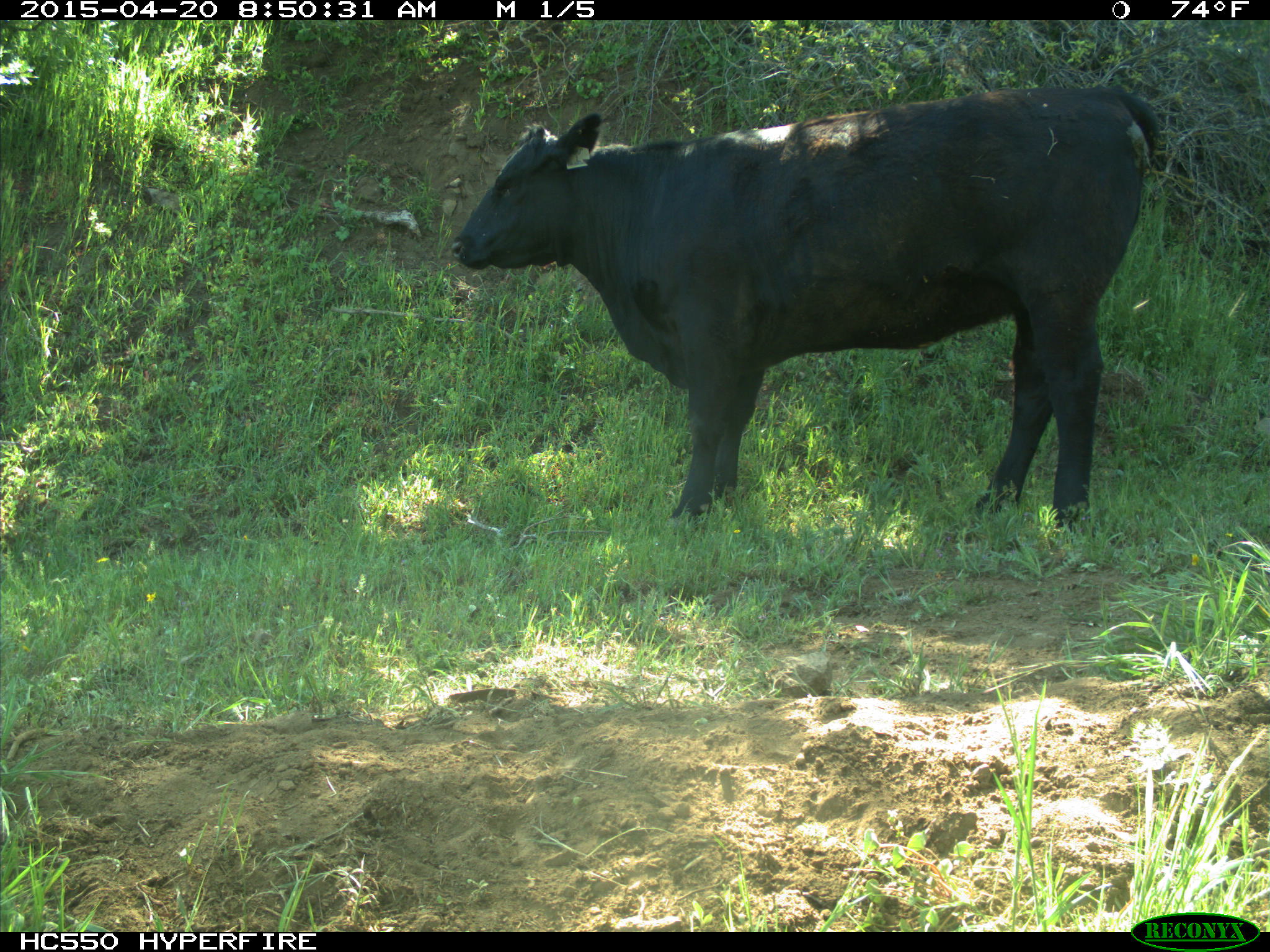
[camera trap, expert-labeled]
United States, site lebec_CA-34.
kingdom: Animalia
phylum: Chordata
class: Mammalia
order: Artiodactyla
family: Bovidae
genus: Bos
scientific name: Bos taurus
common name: domestic cow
Bos taurus (domestic cow).